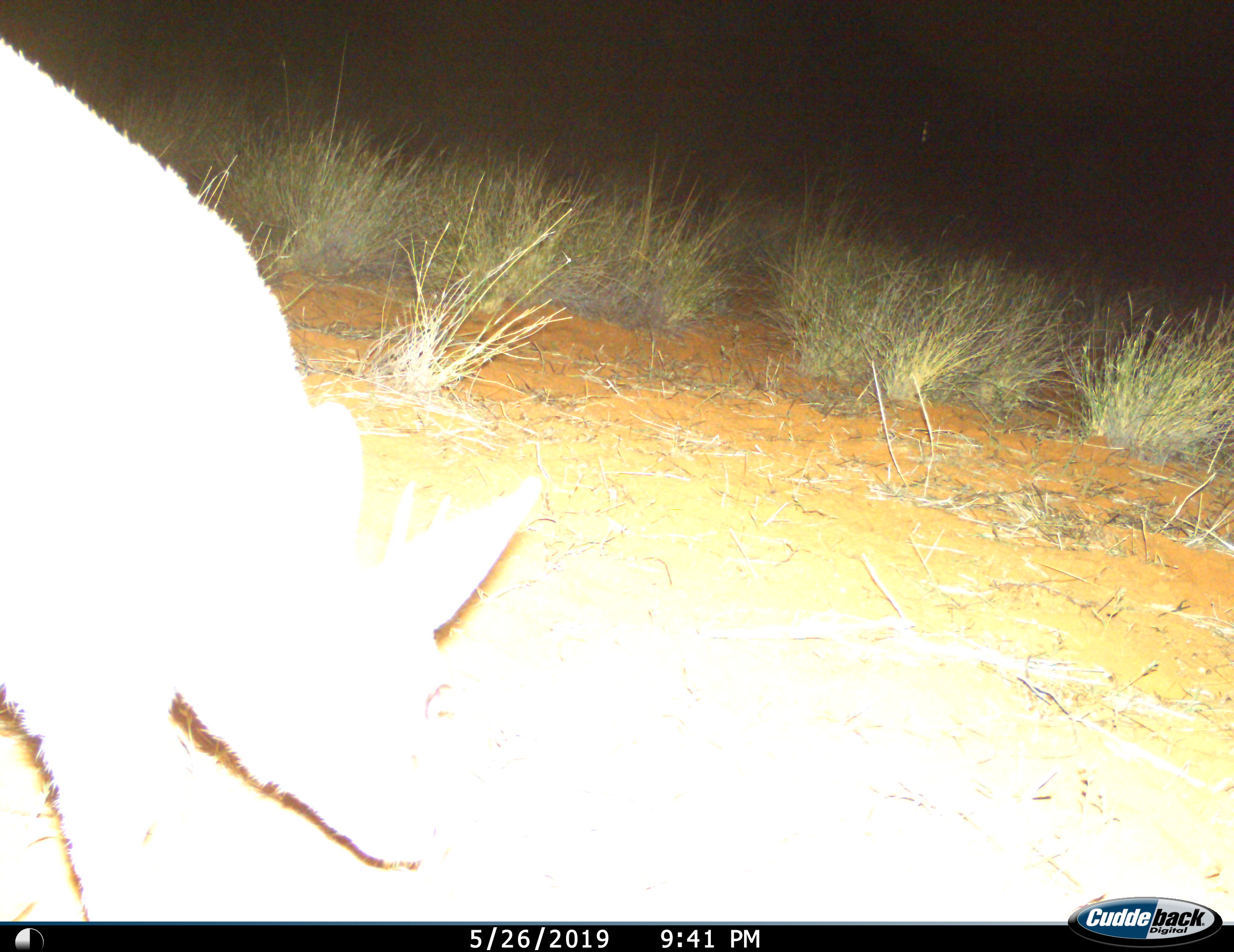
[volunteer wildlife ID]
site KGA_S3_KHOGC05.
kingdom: Animalia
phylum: Chordata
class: Mammalia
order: Artiodactyla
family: Bovidae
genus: Raphicerus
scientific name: Raphicerus campestris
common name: steenbok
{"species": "steenbok (Raphicerus campestris)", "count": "1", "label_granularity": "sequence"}